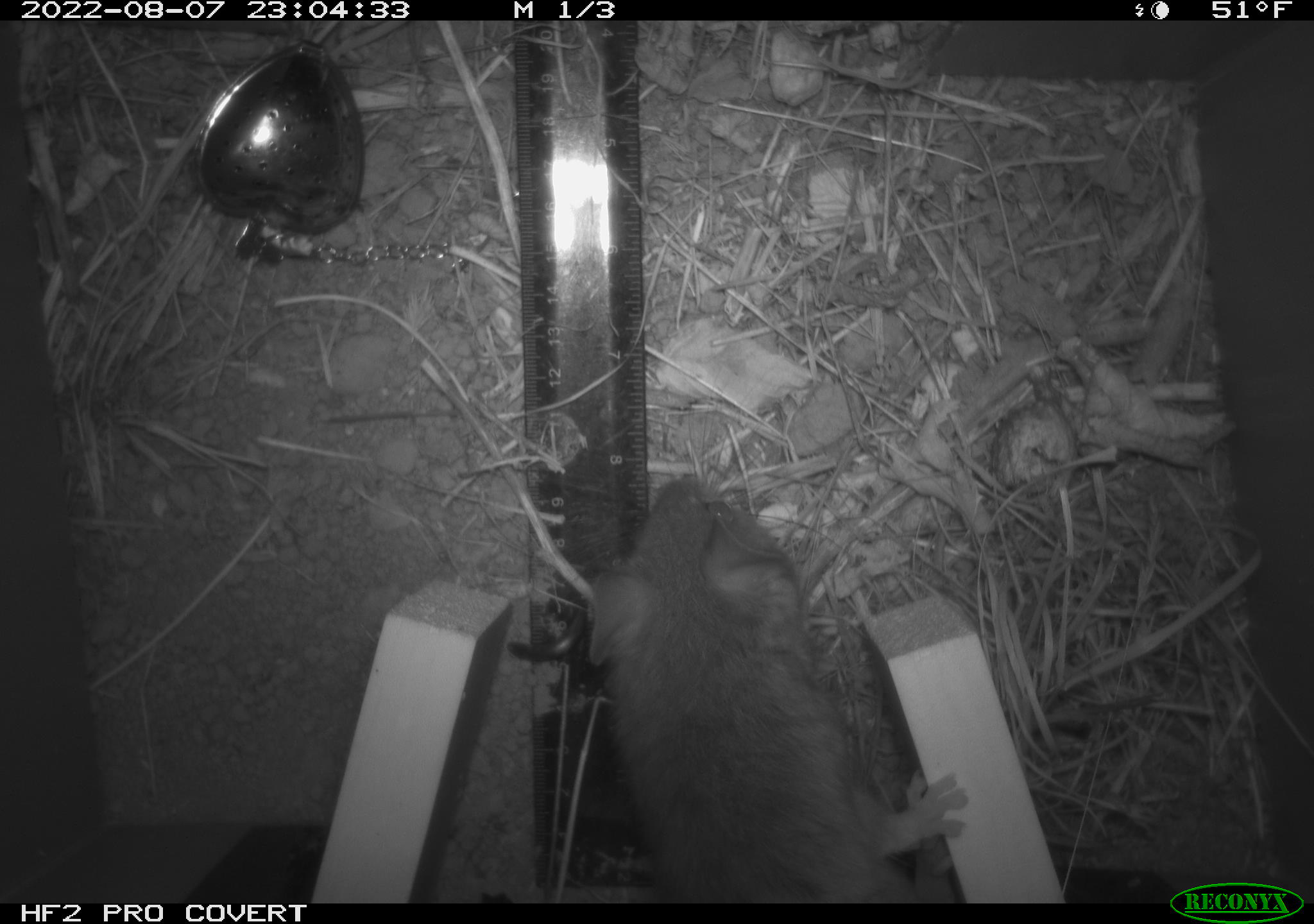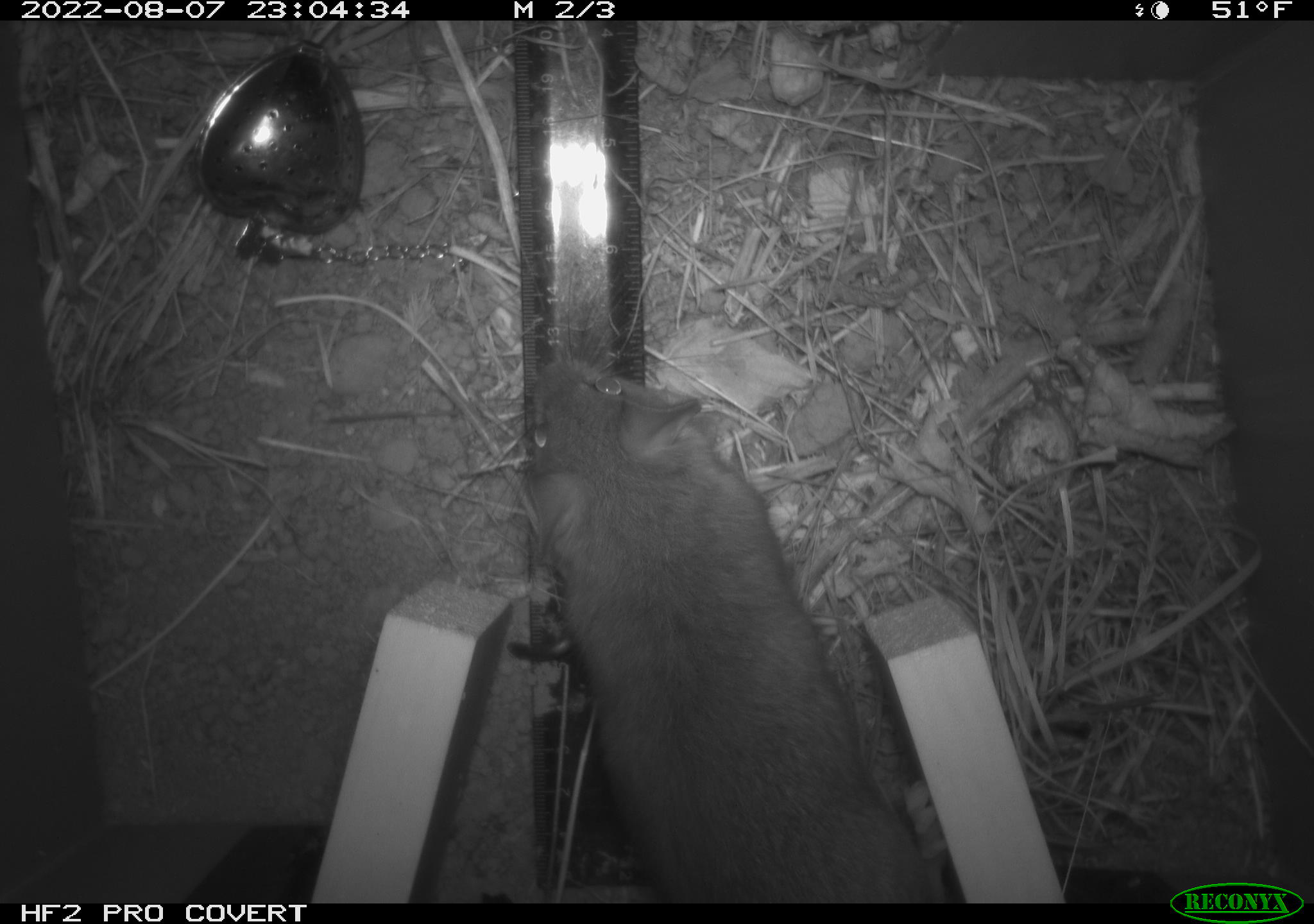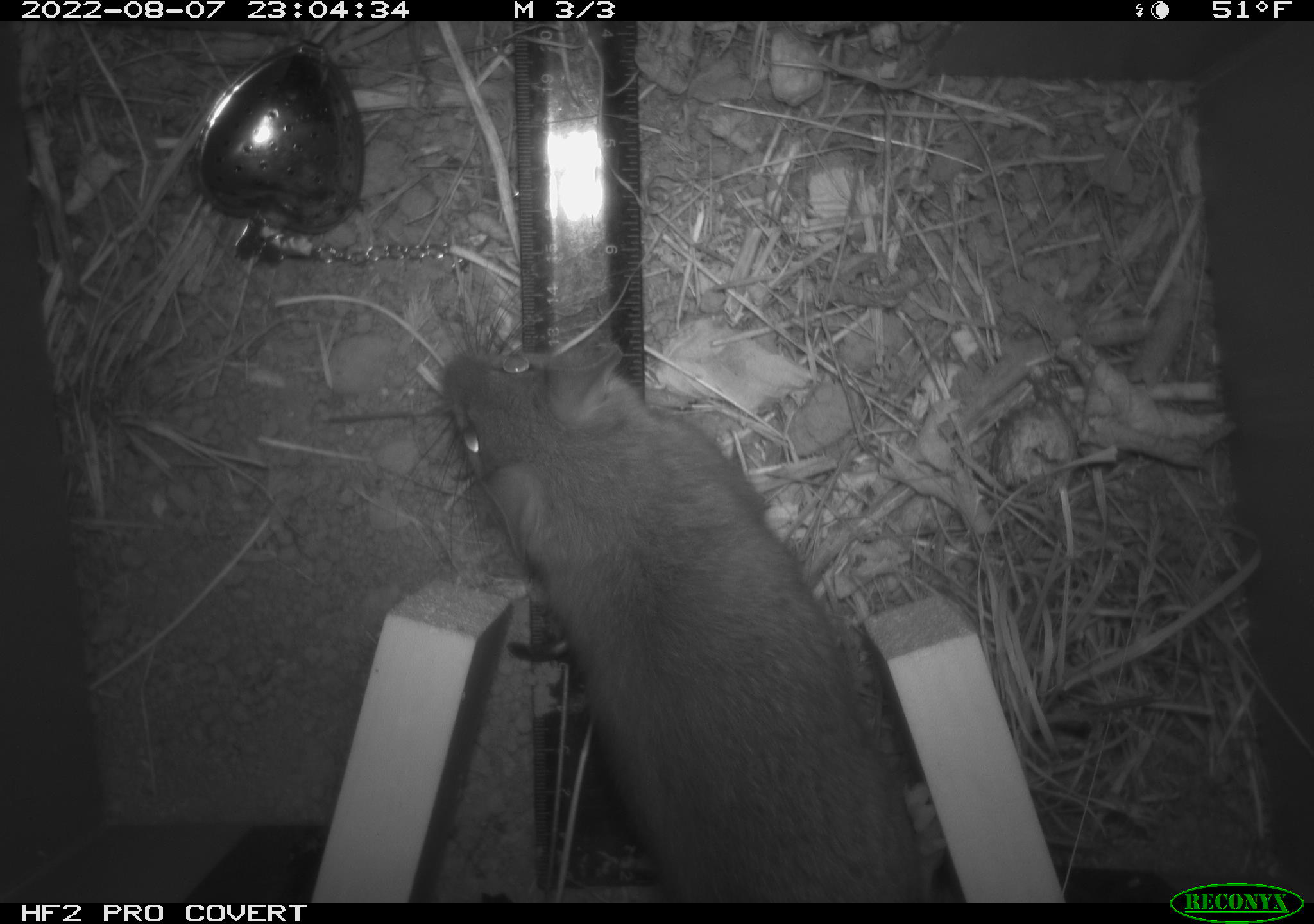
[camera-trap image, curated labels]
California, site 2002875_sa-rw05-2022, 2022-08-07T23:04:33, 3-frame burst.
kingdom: Animalia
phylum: Chordata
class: Mammalia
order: Rodentia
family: Cricetidae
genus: Neotoma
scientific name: Neotoma fuscipes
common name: dusky-footed woodrat